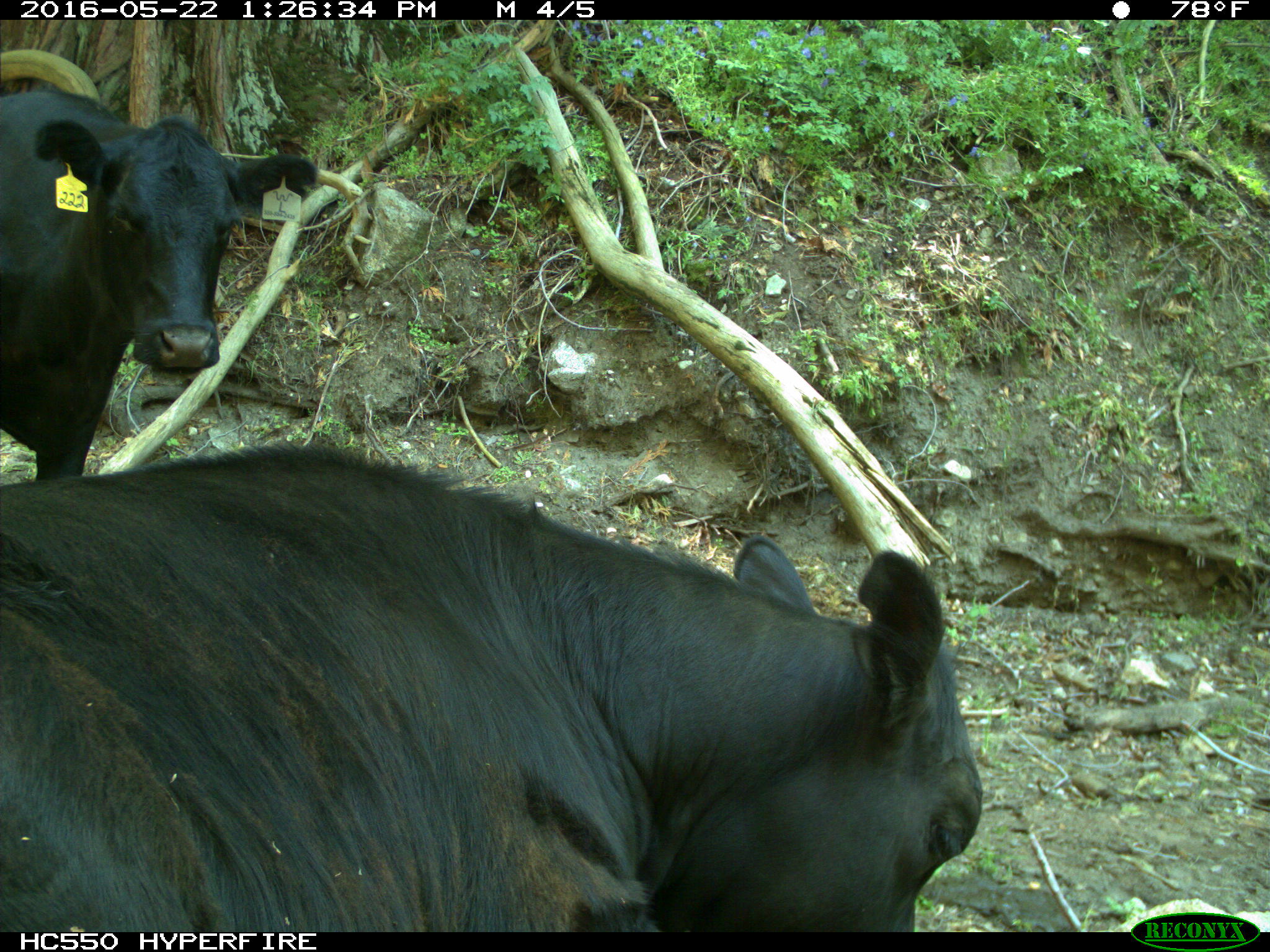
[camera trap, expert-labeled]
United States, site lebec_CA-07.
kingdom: Animalia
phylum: Chordata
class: Mammalia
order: Artiodactyla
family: Bovidae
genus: Bos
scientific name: Bos taurus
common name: domestic cow